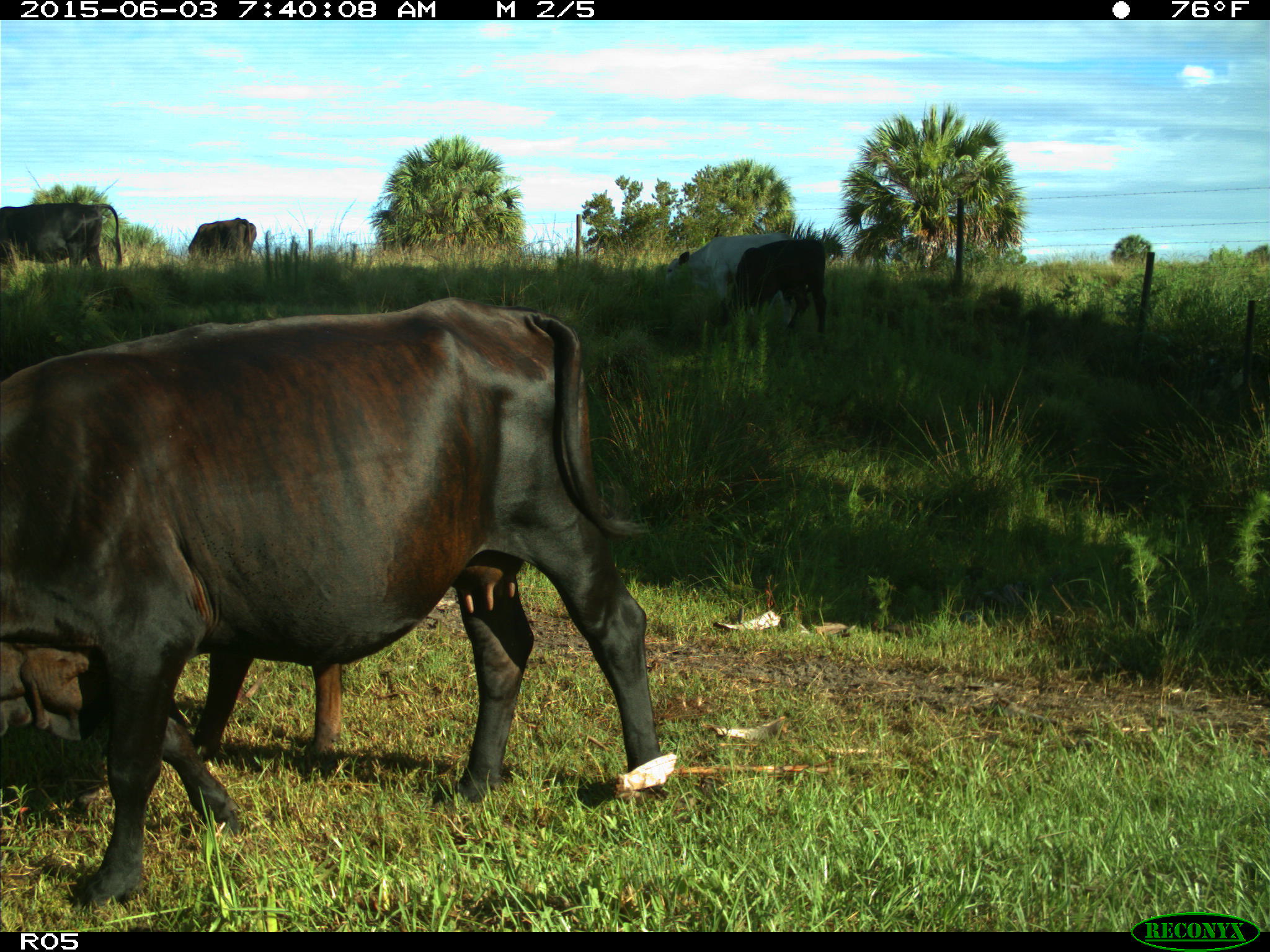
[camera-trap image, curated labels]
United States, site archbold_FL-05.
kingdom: Animalia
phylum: Chordata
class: Mammalia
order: Artiodactyla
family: Bovidae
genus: Bos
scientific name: Bos taurus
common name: domestic cow